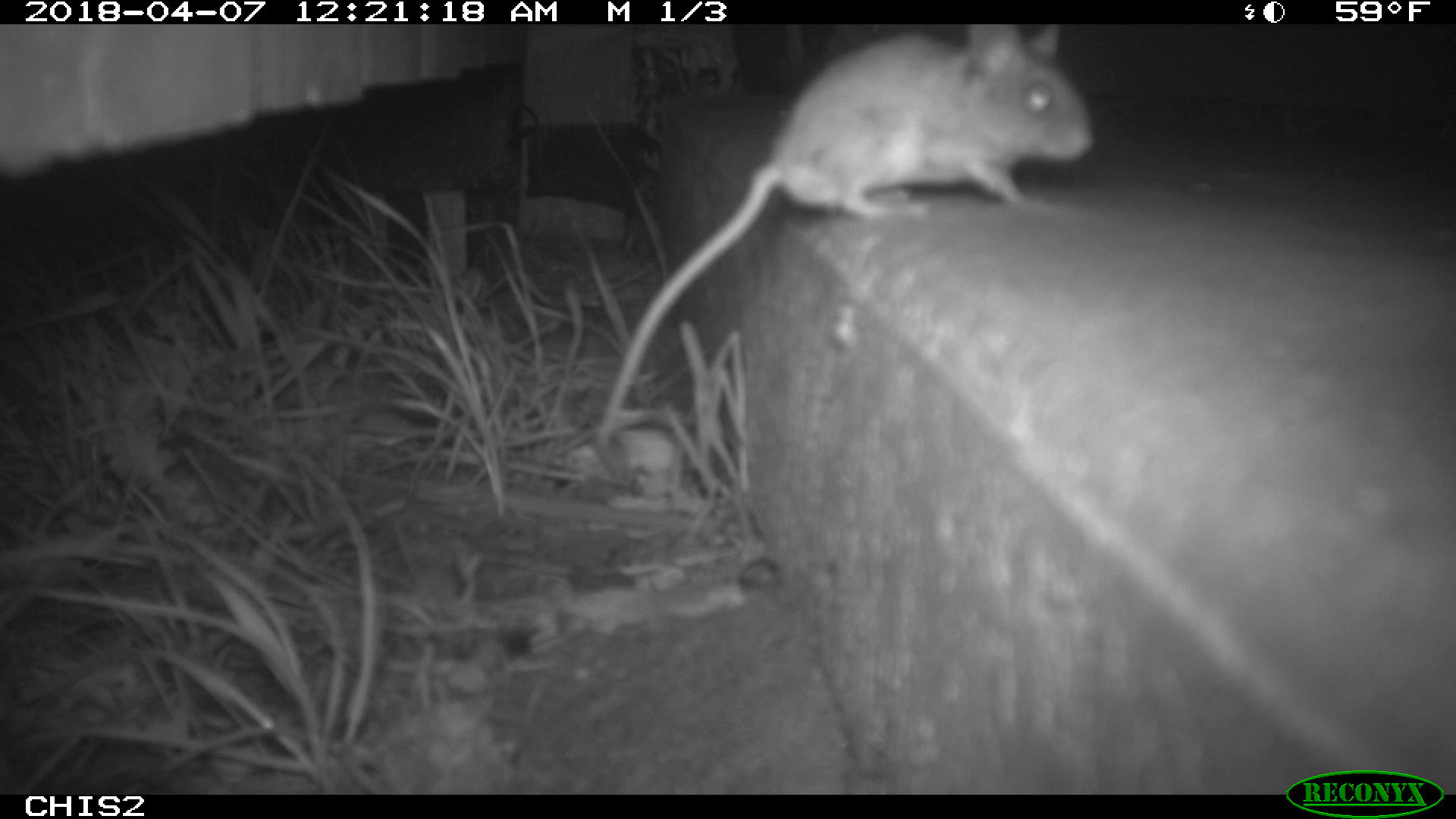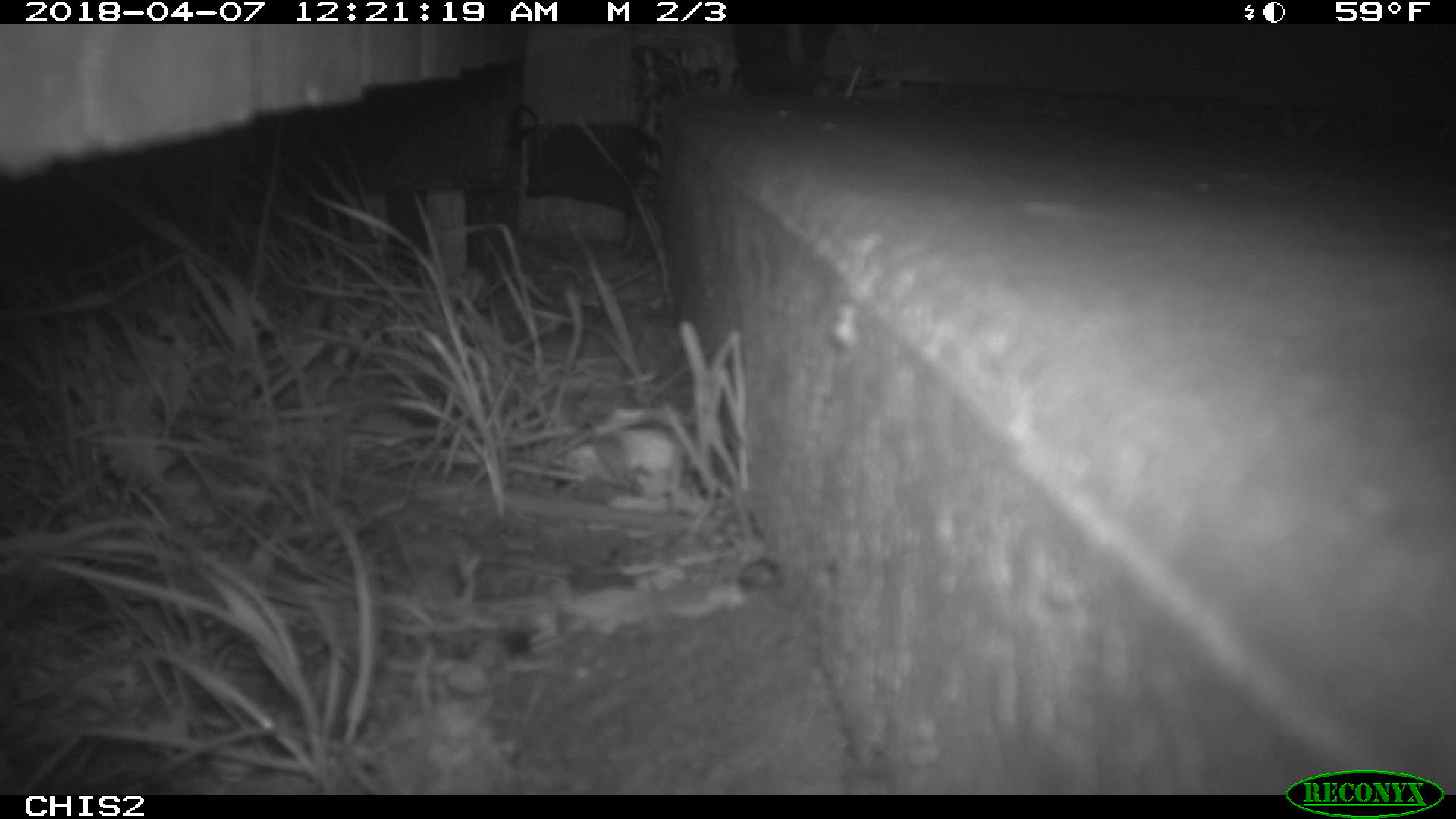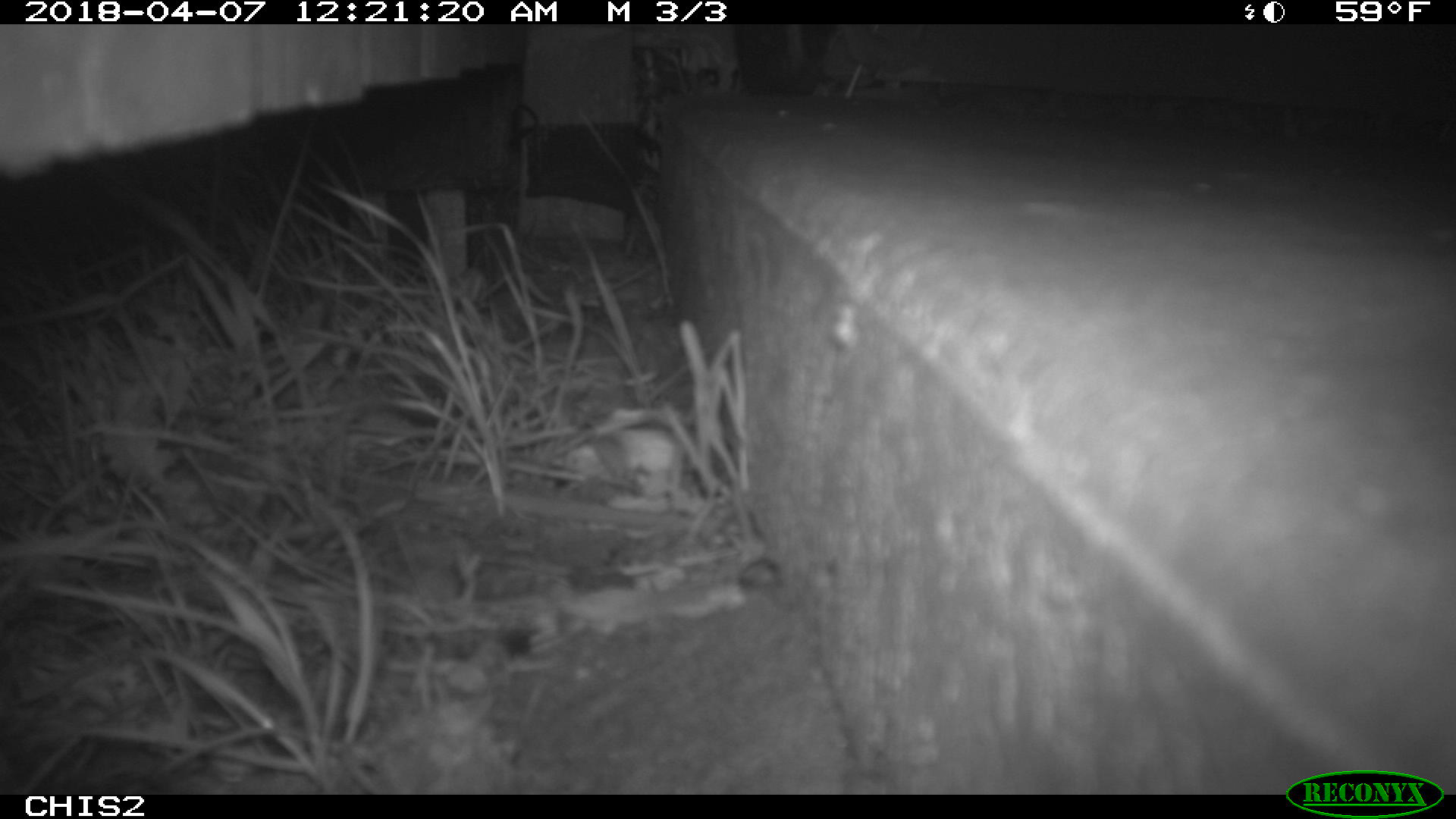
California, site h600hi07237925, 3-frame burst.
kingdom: Animalia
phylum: Chordata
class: Mammalia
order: Rodentia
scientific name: Rodentia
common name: rodent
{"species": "rodent (Rodentia)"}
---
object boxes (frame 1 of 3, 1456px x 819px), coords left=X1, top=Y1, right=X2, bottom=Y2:
rodent: left=592, top=22, right=1094, bottom=453